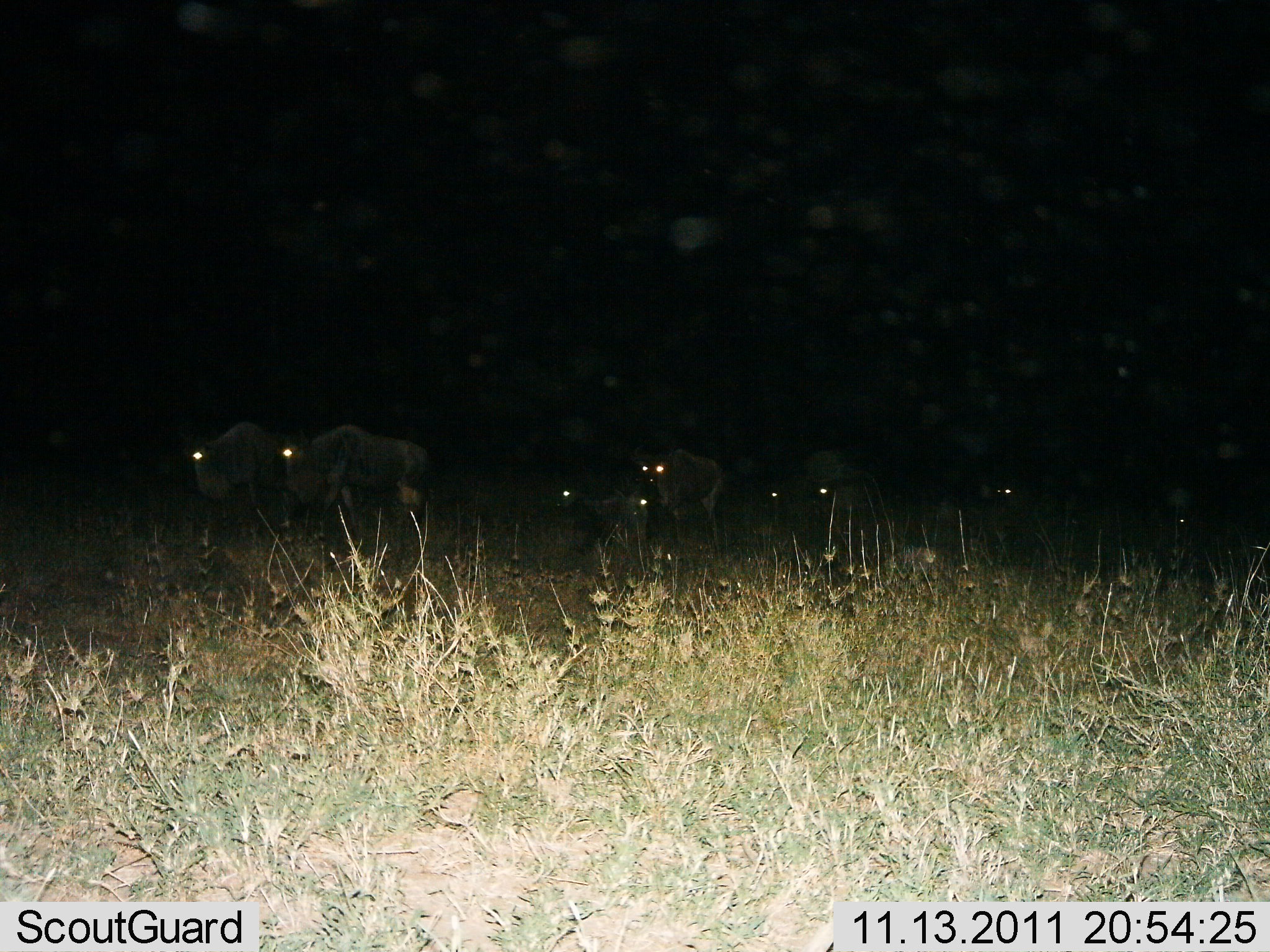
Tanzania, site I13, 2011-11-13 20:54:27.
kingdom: Animalia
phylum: Chordata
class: Mammalia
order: Artiodactyla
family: Bovidae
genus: Connochaetes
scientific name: Connochaetes taurinus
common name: blue wildebeest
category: wildebeest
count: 9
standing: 42%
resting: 0%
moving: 58%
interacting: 0%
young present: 0%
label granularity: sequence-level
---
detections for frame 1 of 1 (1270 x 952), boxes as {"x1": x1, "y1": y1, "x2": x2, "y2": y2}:
animal: {"x1": 278, "y1": 425, "x2": 429, "y2": 572}; {"x1": 758, "y1": 448, "x2": 884, "y2": 595}; {"x1": 190, "y1": 421, "x2": 286, "y2": 525}; {"x1": 627, "y1": 449, "x2": 726, "y2": 528}; {"x1": 550, "y1": 481, "x2": 650, "y2": 558}; {"x1": 1136, "y1": 487, "x2": 1246, "y2": 548}; {"x1": 983, "y1": 475, "x2": 1078, "y2": 531}